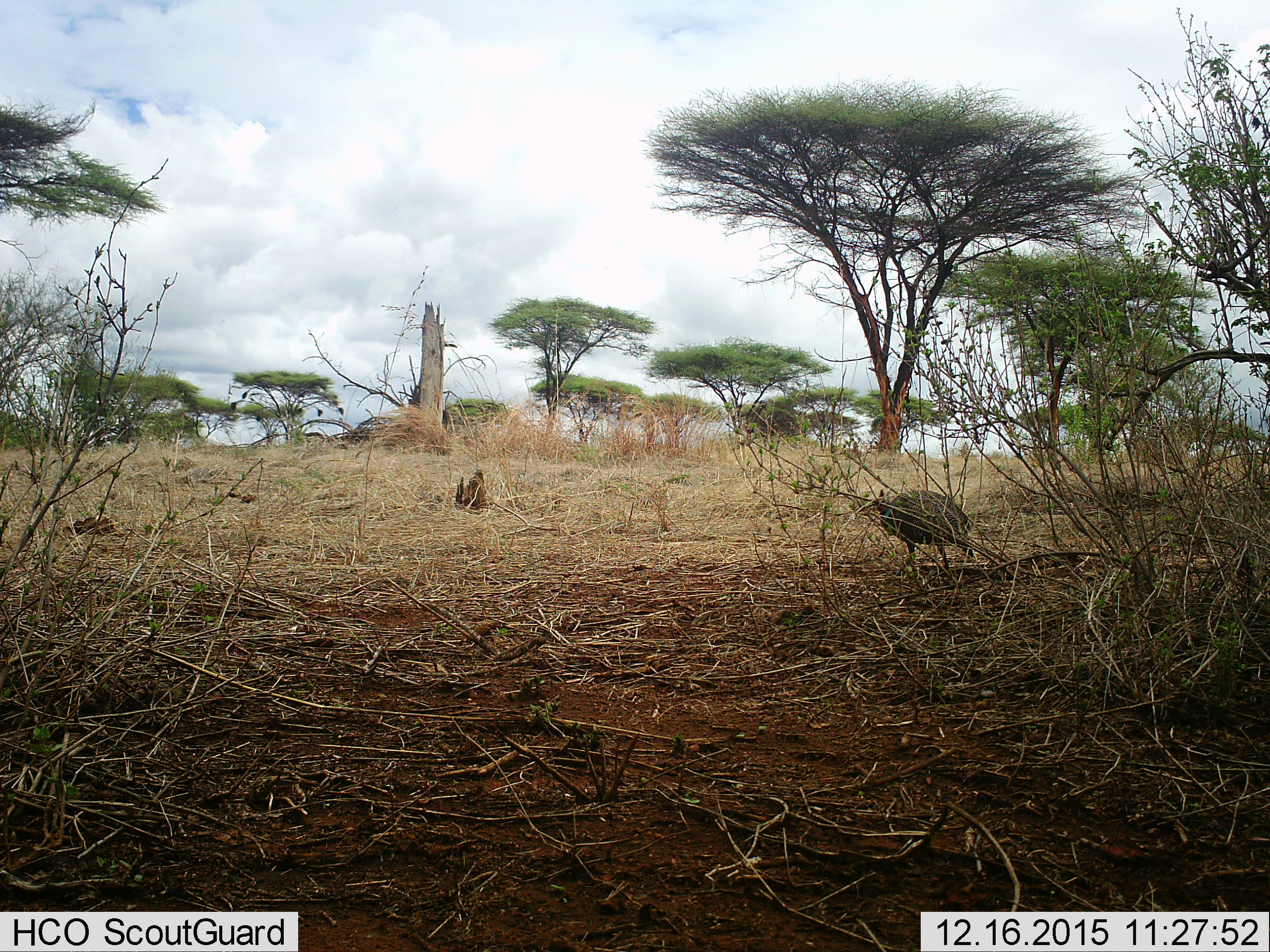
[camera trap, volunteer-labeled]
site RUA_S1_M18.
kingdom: Animalia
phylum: Chordata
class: Aves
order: Galliformes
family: Numididae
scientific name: Numididae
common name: guineafowl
Guineafowl (Numididae), count 1. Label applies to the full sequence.